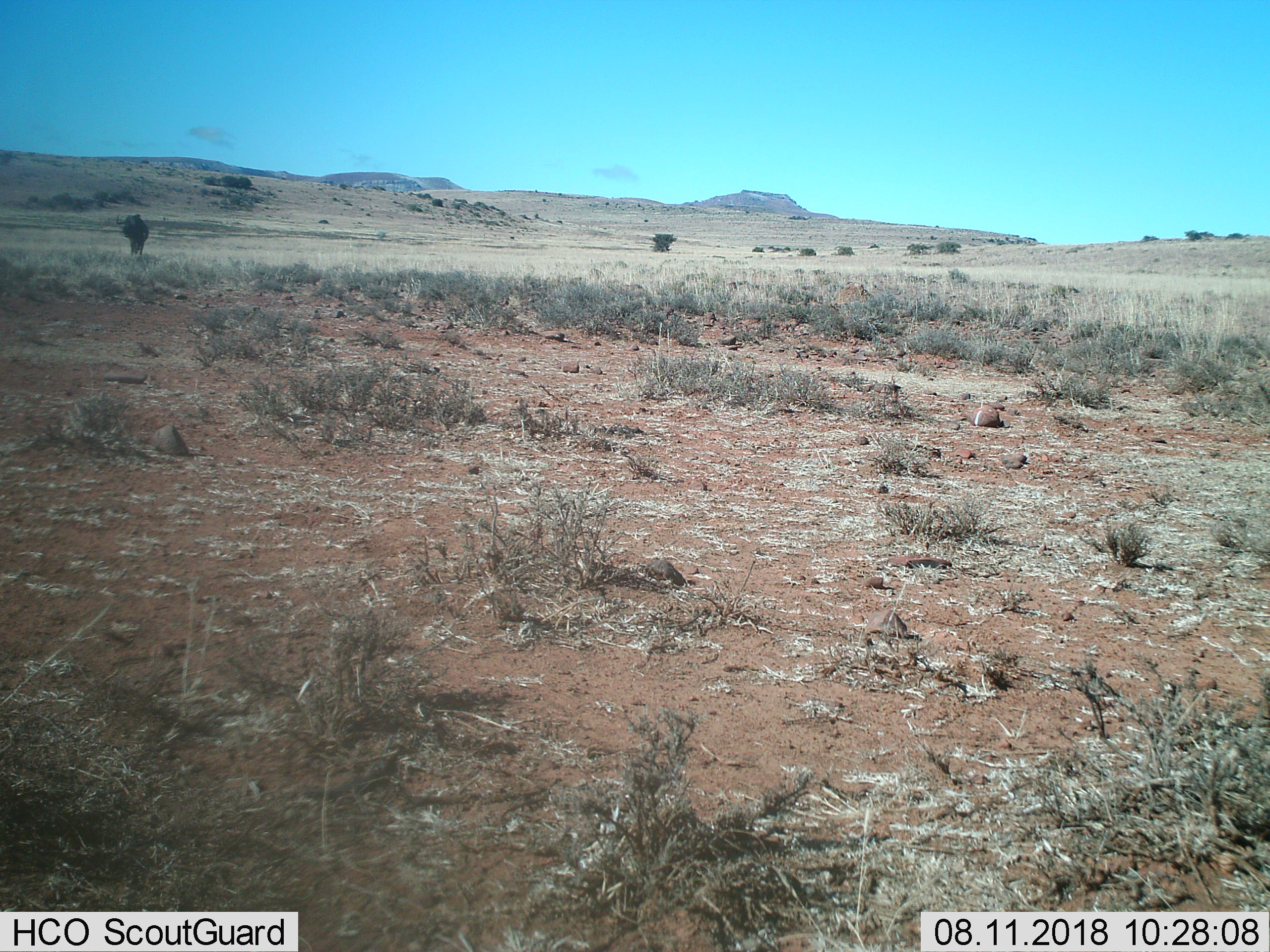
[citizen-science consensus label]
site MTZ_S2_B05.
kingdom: Animalia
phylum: Chordata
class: Mammalia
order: Artiodactyla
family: Bovidae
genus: Connochaetes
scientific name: Connochaetes gnou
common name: black wildebeest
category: wildebeestblack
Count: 1.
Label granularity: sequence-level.